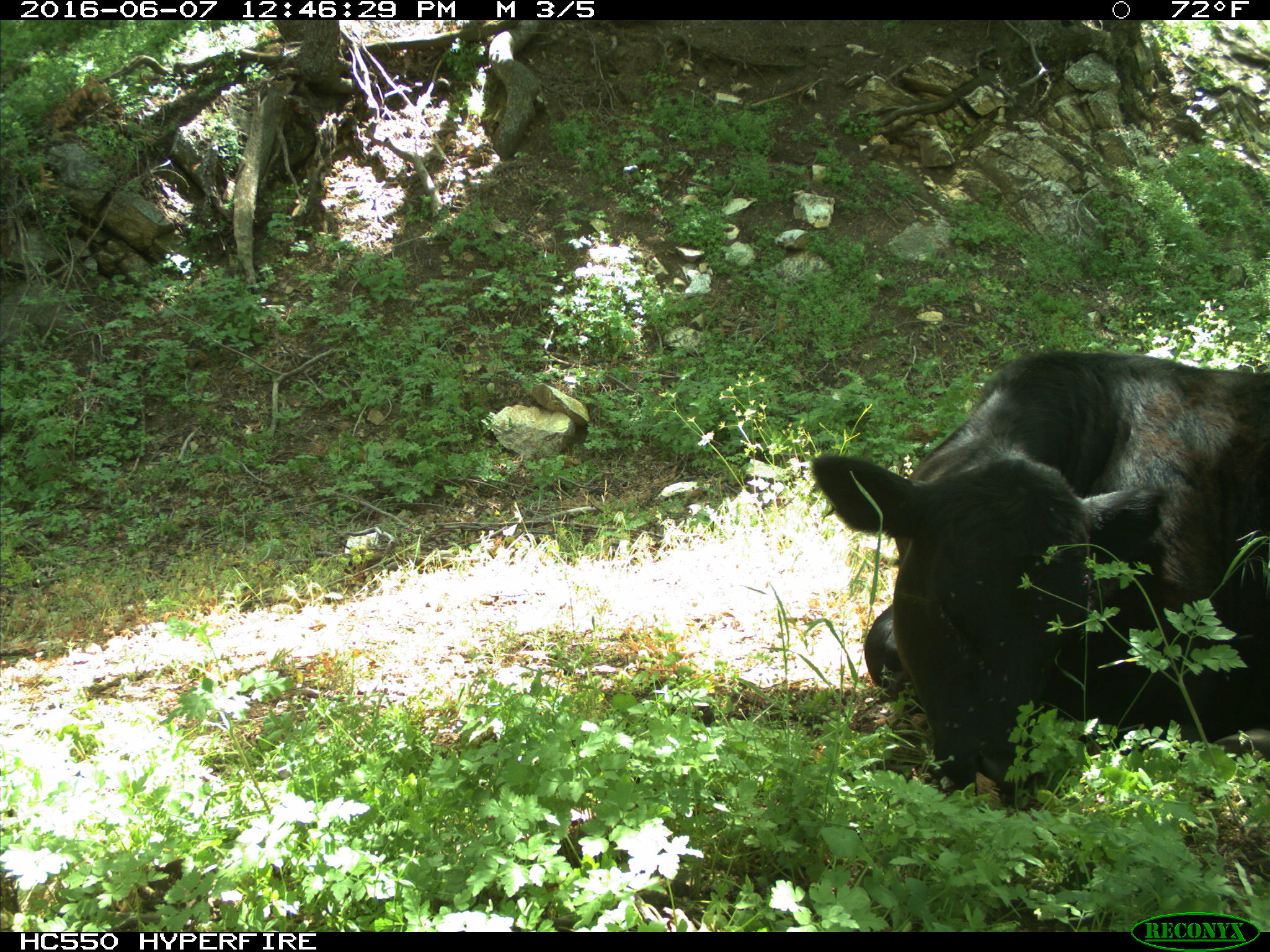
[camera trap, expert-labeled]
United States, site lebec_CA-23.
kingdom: Animalia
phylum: Chordata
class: Mammalia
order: Artiodactyla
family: Bovidae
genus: Bos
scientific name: Bos taurus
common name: domestic cow